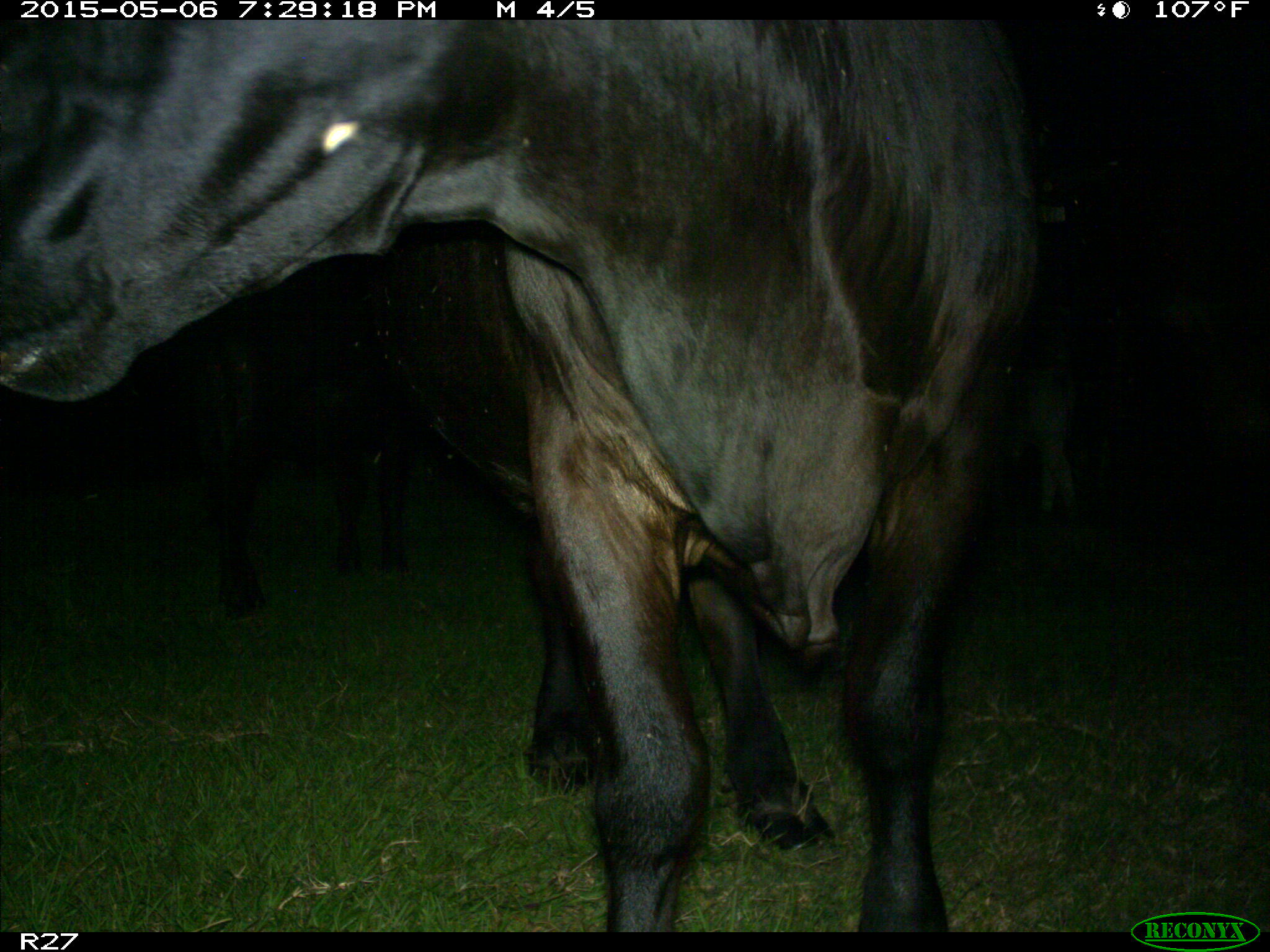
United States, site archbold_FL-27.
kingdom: Animalia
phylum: Chordata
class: Mammalia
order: Artiodactyla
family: Bovidae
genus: Bos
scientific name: Bos taurus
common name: domestic cow